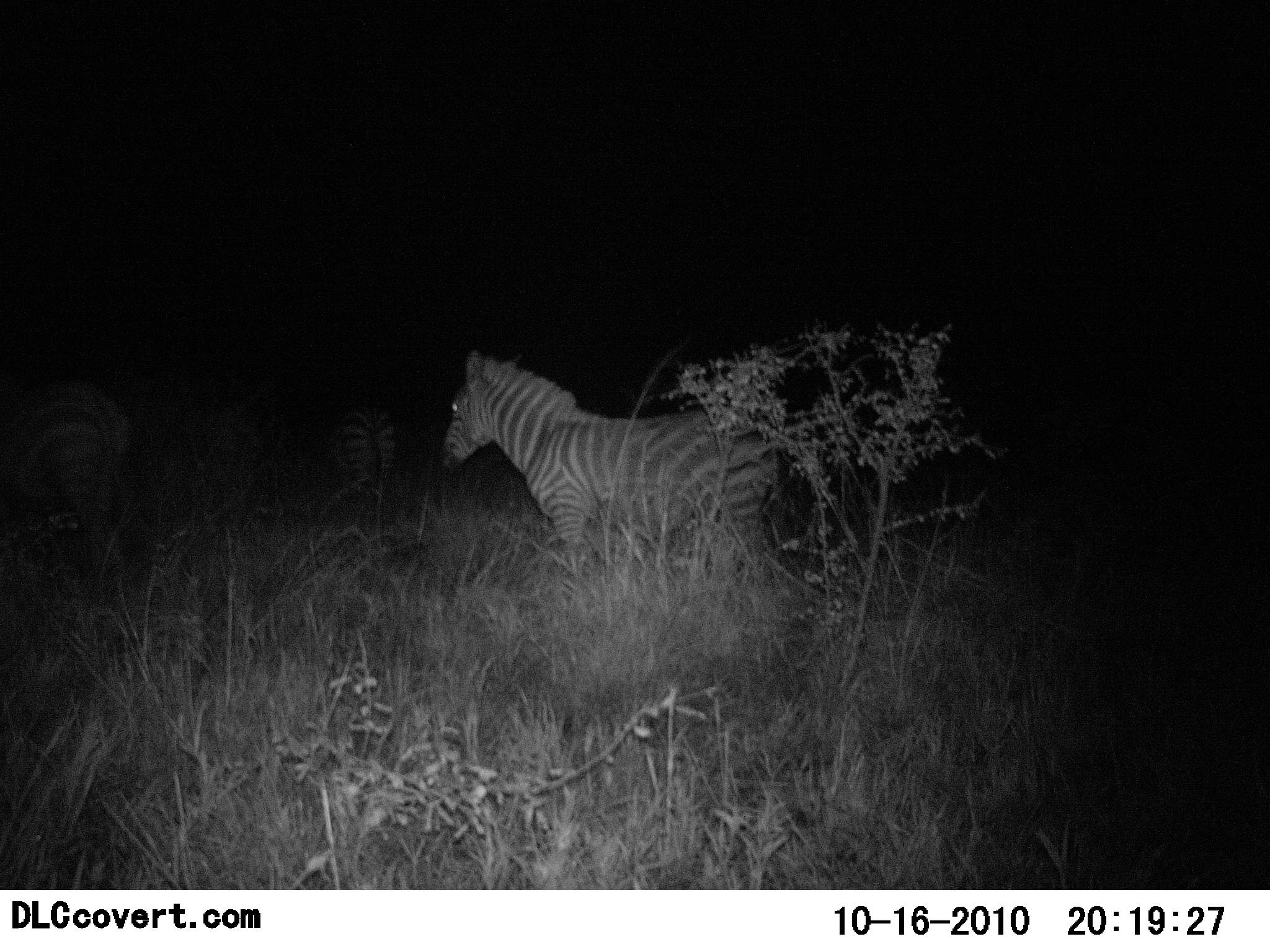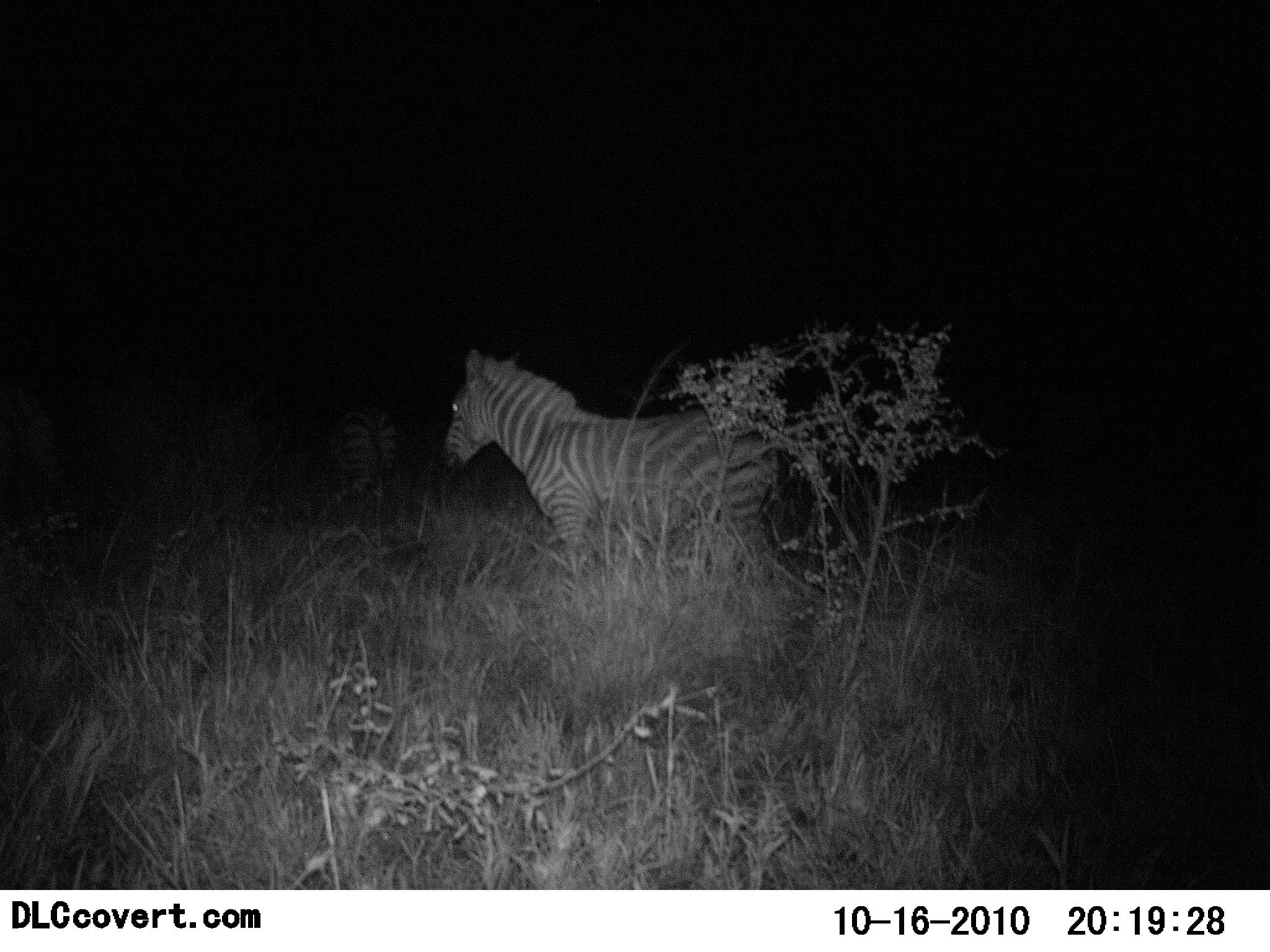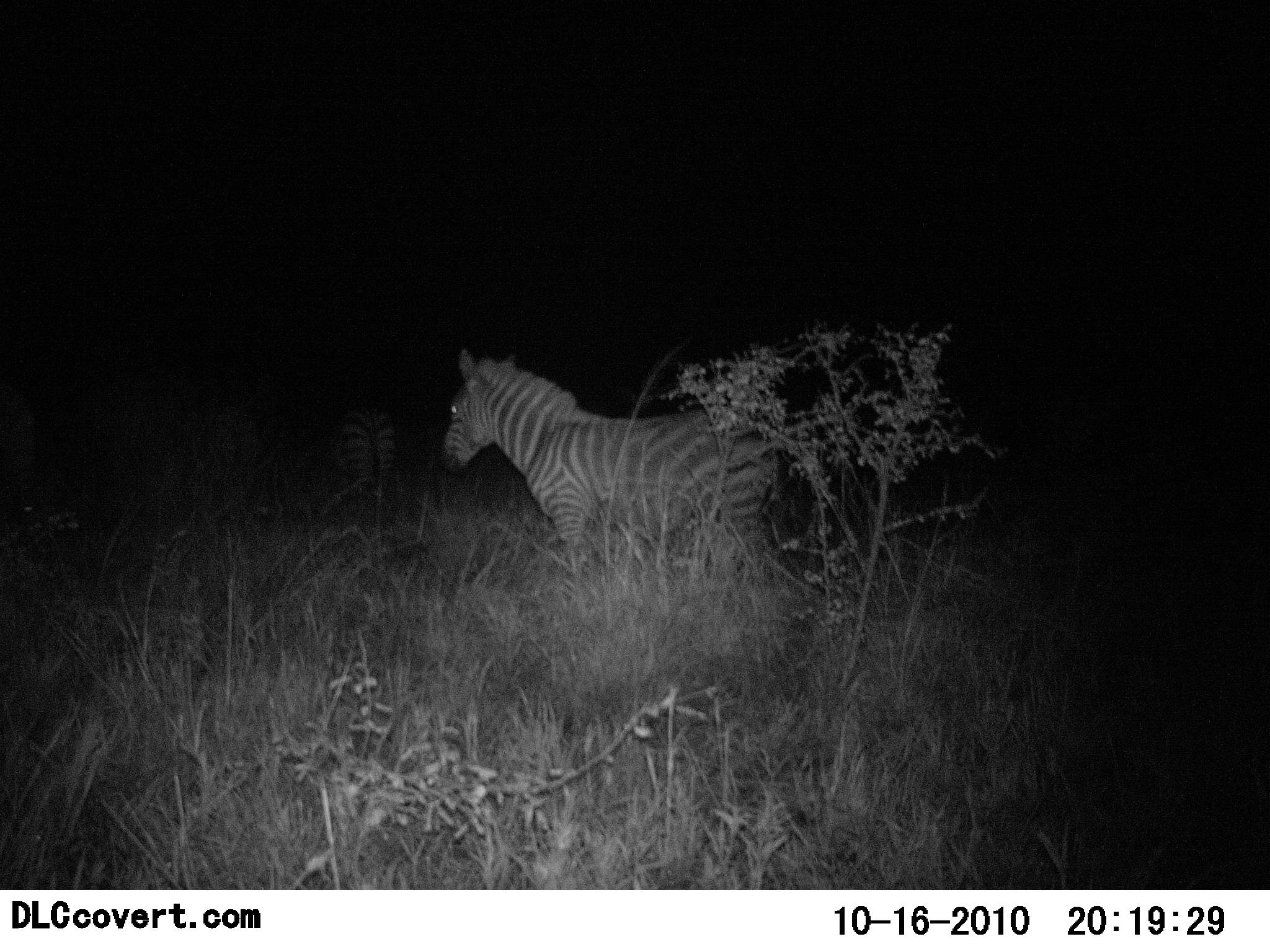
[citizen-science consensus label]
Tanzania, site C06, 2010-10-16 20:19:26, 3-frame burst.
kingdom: Animalia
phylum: Chordata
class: Mammalia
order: Perissodactyla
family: Equidae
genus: Equus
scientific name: Equus quagga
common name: plains zebra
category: zebra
Zebra (plains zebra) (Equus quagga), count 3. Behavior (volunteer vote fractions): standing 81%, resting 0%, moving 38%, interacting 0%. Young present (vote fraction): 0%. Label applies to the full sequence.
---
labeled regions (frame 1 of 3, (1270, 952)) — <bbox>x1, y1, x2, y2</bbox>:
animal: <bbox>438, 347, 780, 605</bbox>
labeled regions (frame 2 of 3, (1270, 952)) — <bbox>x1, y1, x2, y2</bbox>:
animal: <bbox>440, 349, 787, 589</bbox>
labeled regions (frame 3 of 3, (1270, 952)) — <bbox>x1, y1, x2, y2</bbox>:
animal: <bbox>441, 346, 784, 591</bbox>